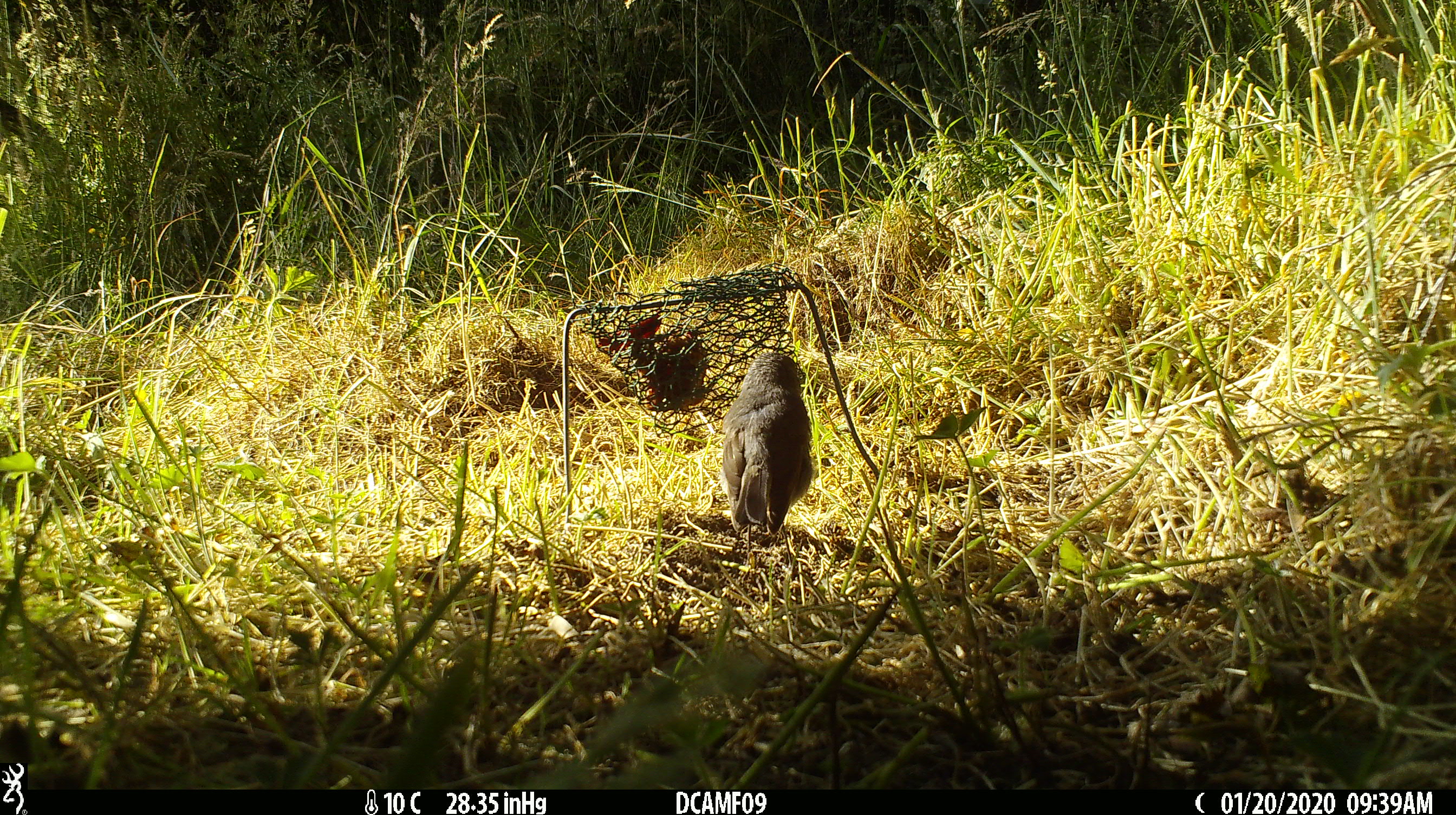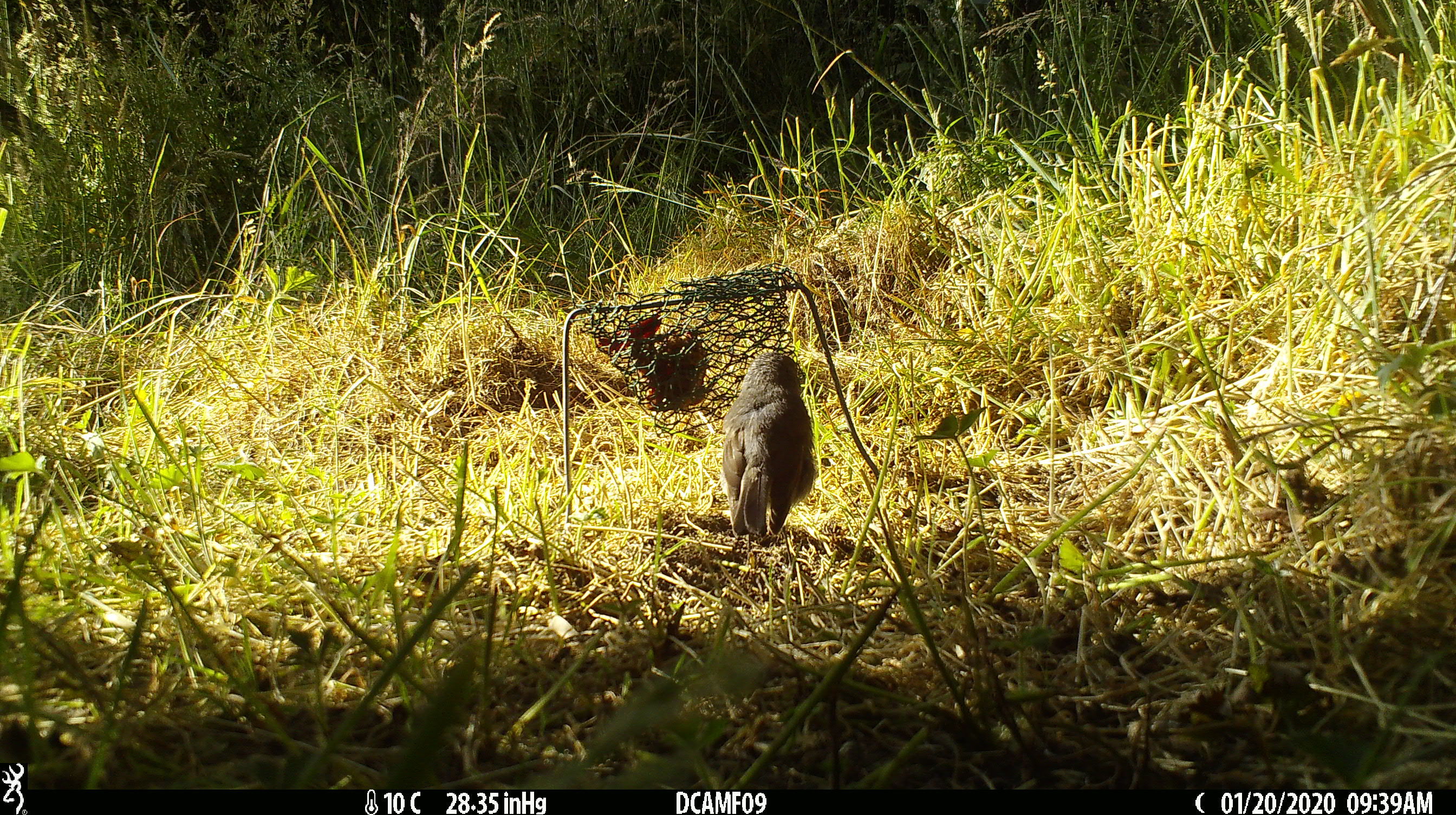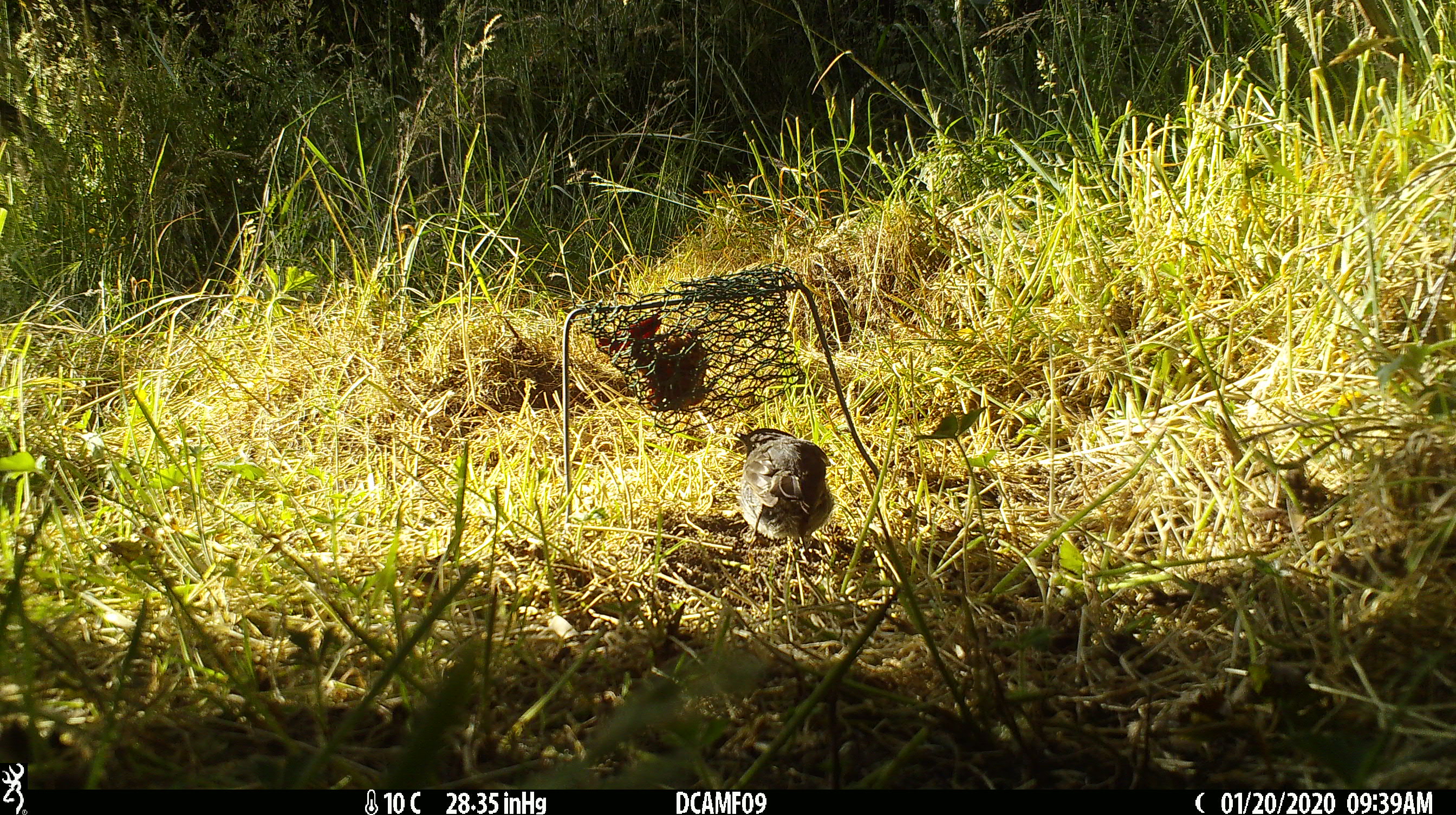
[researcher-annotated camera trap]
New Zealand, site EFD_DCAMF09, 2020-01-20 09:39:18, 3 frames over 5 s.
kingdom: Animalia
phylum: Chordata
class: Aves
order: Passeriformes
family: Petroicidae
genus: Petroica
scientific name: Petroica australis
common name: new zealand robin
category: robin